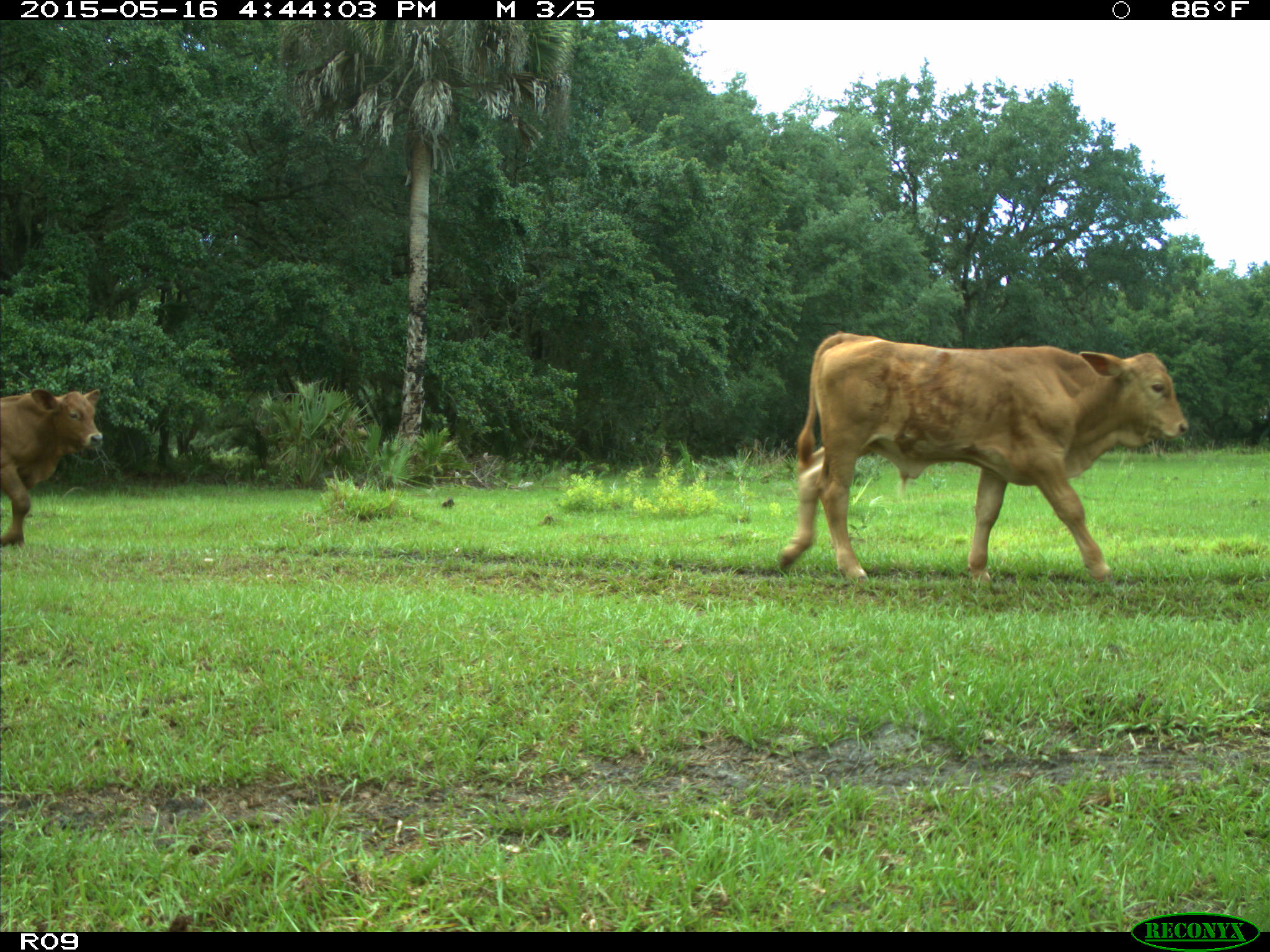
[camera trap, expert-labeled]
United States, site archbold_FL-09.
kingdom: Animalia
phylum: Chordata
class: Mammalia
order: Artiodactyla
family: Bovidae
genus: Bos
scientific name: Bos taurus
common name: domestic cow